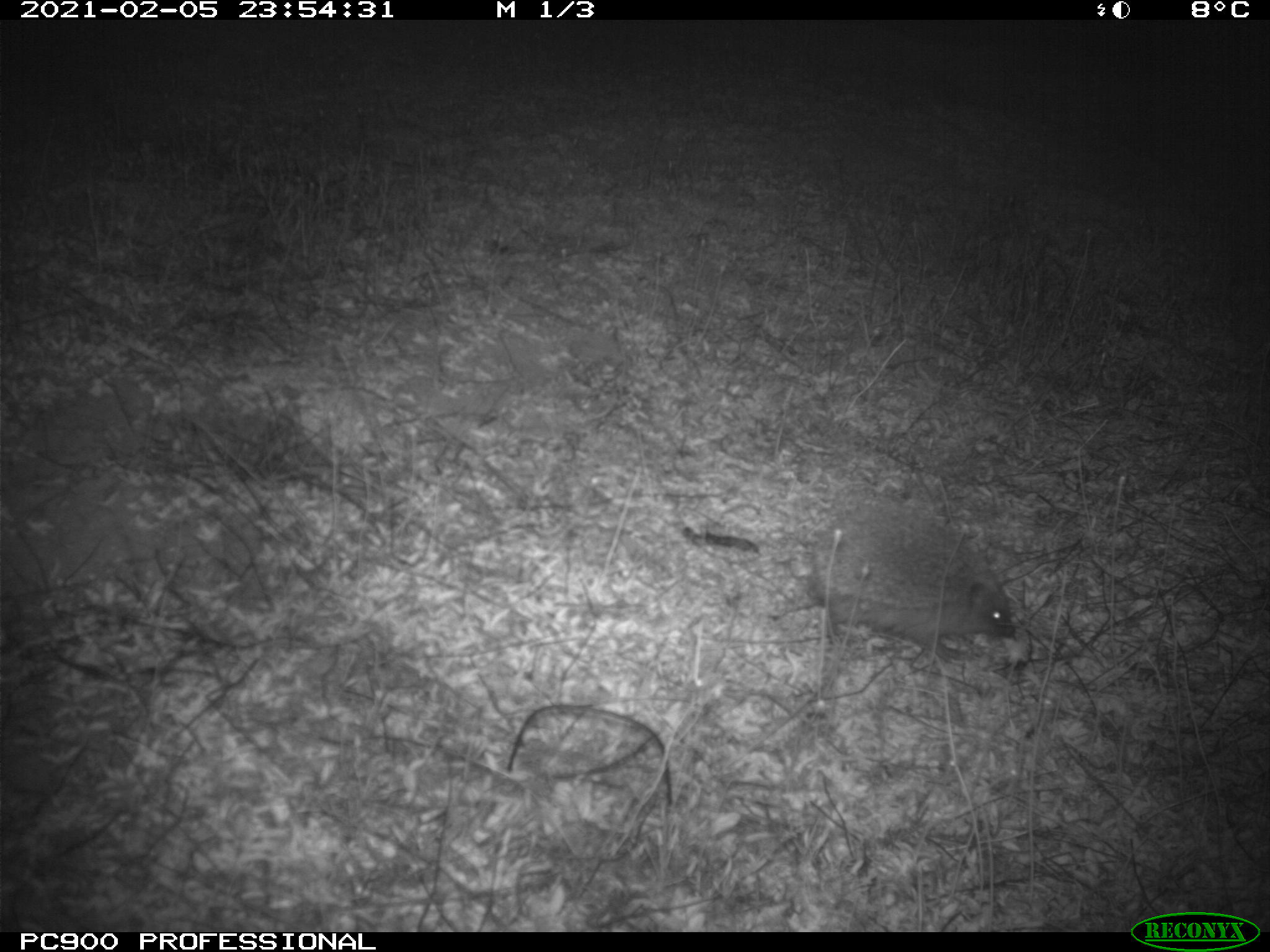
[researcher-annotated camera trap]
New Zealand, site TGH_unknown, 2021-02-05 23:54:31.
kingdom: Animalia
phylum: Chordata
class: Mammalia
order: Eulipotyphla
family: Erinaceidae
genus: Erinaceus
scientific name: Erinaceus europaeus europaeus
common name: european hedgehog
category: hedgehog